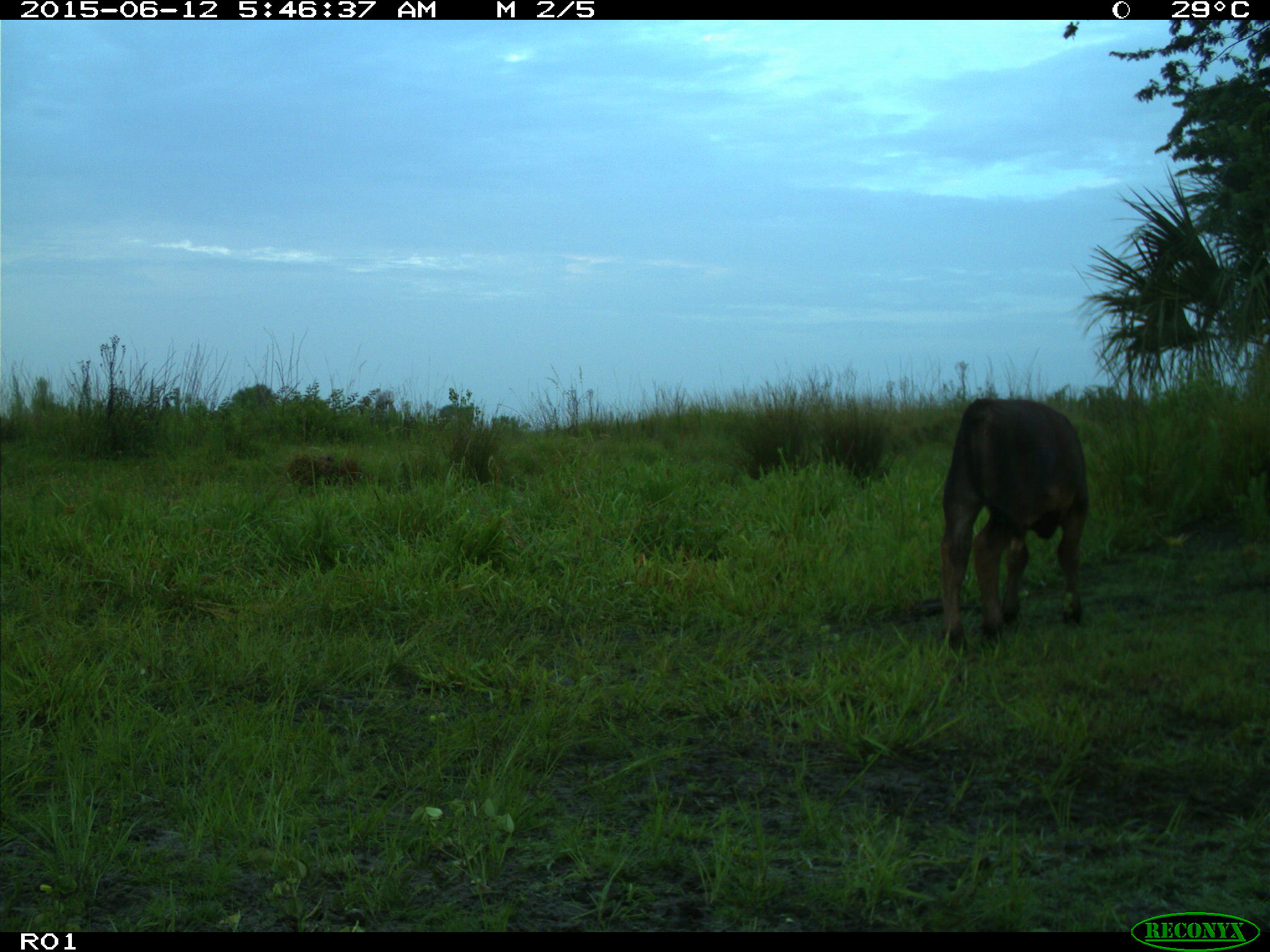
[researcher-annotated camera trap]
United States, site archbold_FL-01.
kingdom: Animalia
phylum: Chordata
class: Mammalia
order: Artiodactyla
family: Bovidae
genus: Bos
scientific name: Bos taurus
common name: domestic cow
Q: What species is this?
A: Bos taurus (domestic cow).